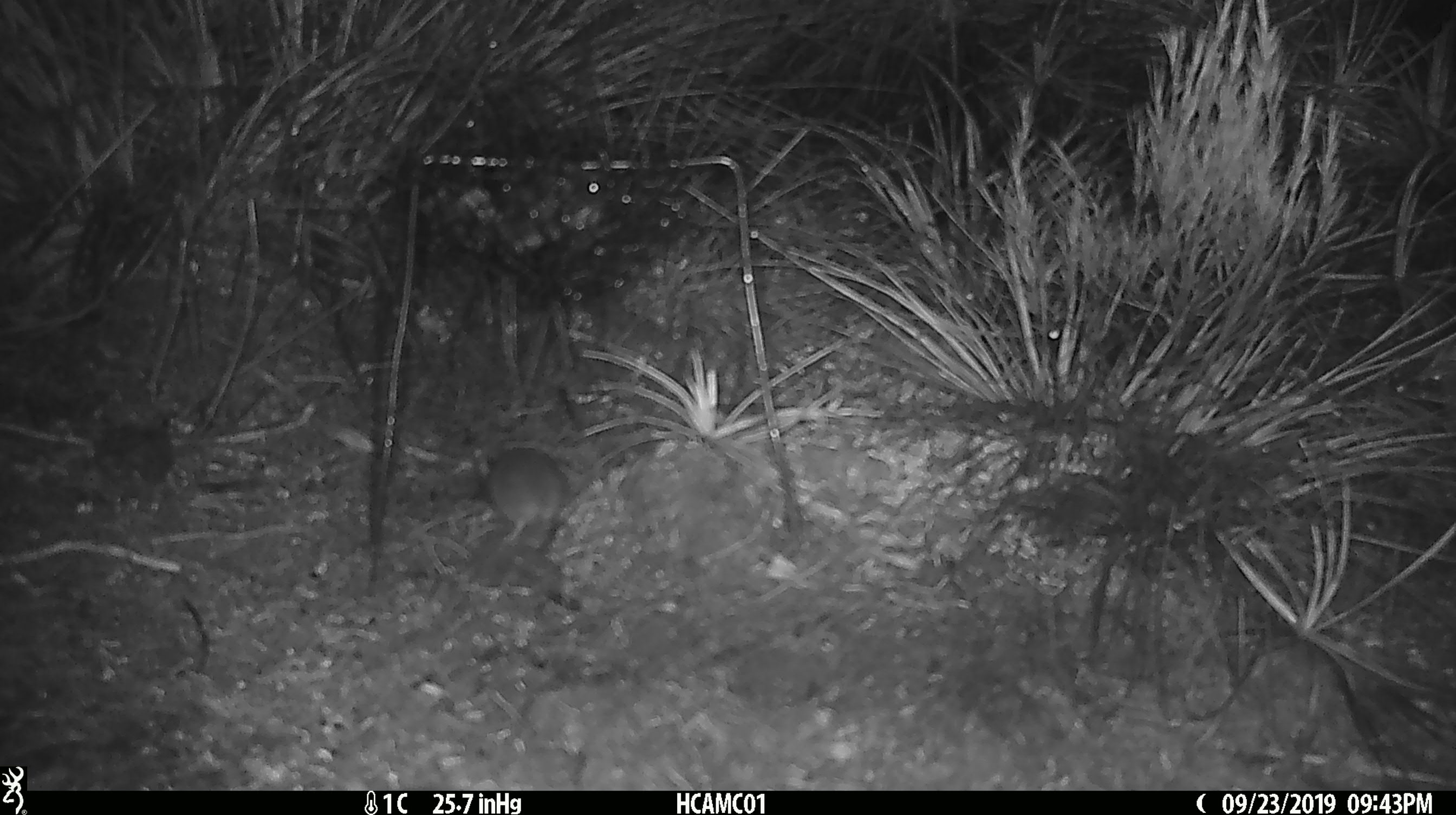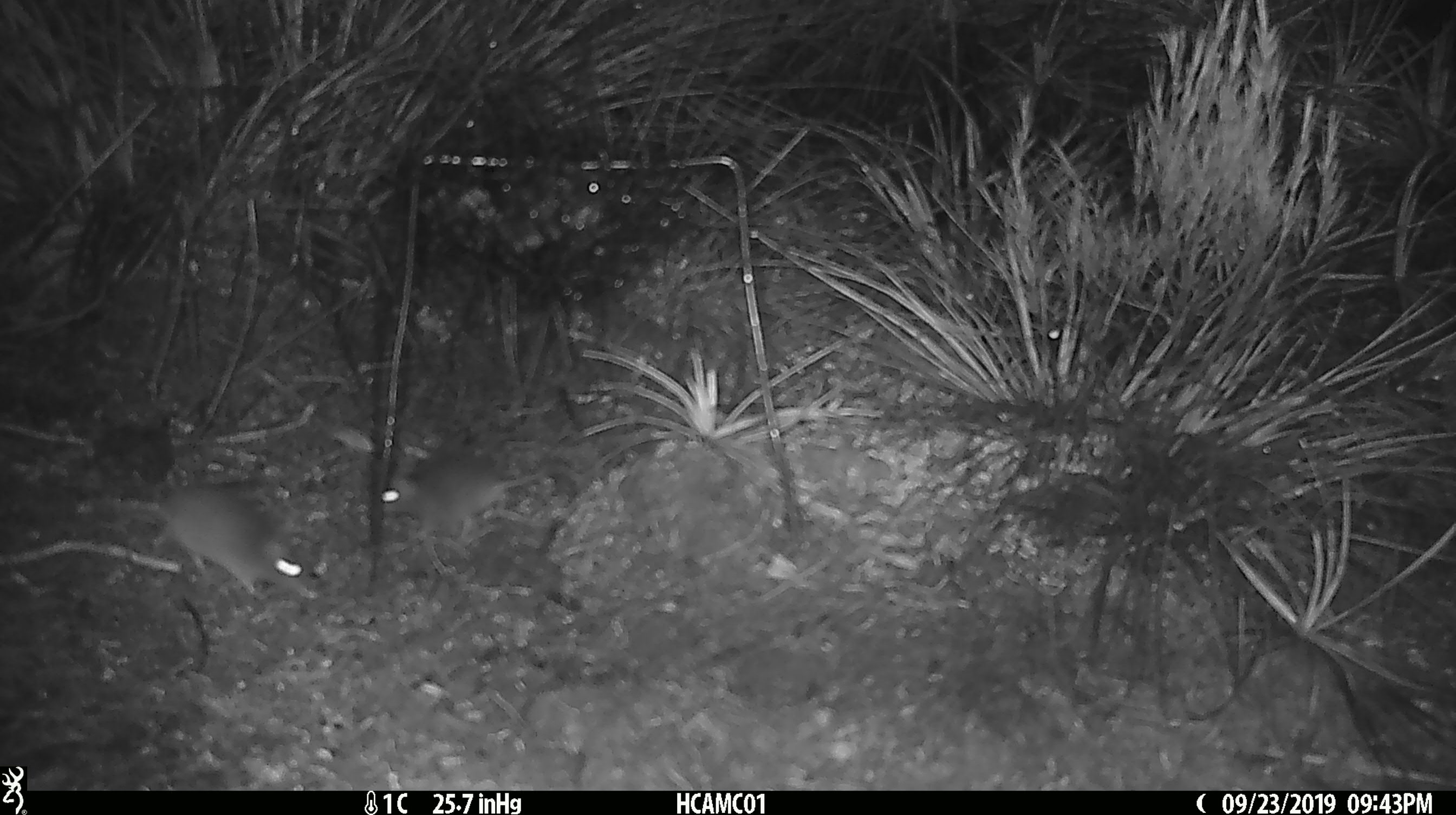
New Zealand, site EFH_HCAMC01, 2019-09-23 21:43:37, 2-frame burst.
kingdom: Animalia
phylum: Chordata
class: Mammalia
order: Rodentia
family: Muridae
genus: Mus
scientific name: Mus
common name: mouse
Mouse (Mus).